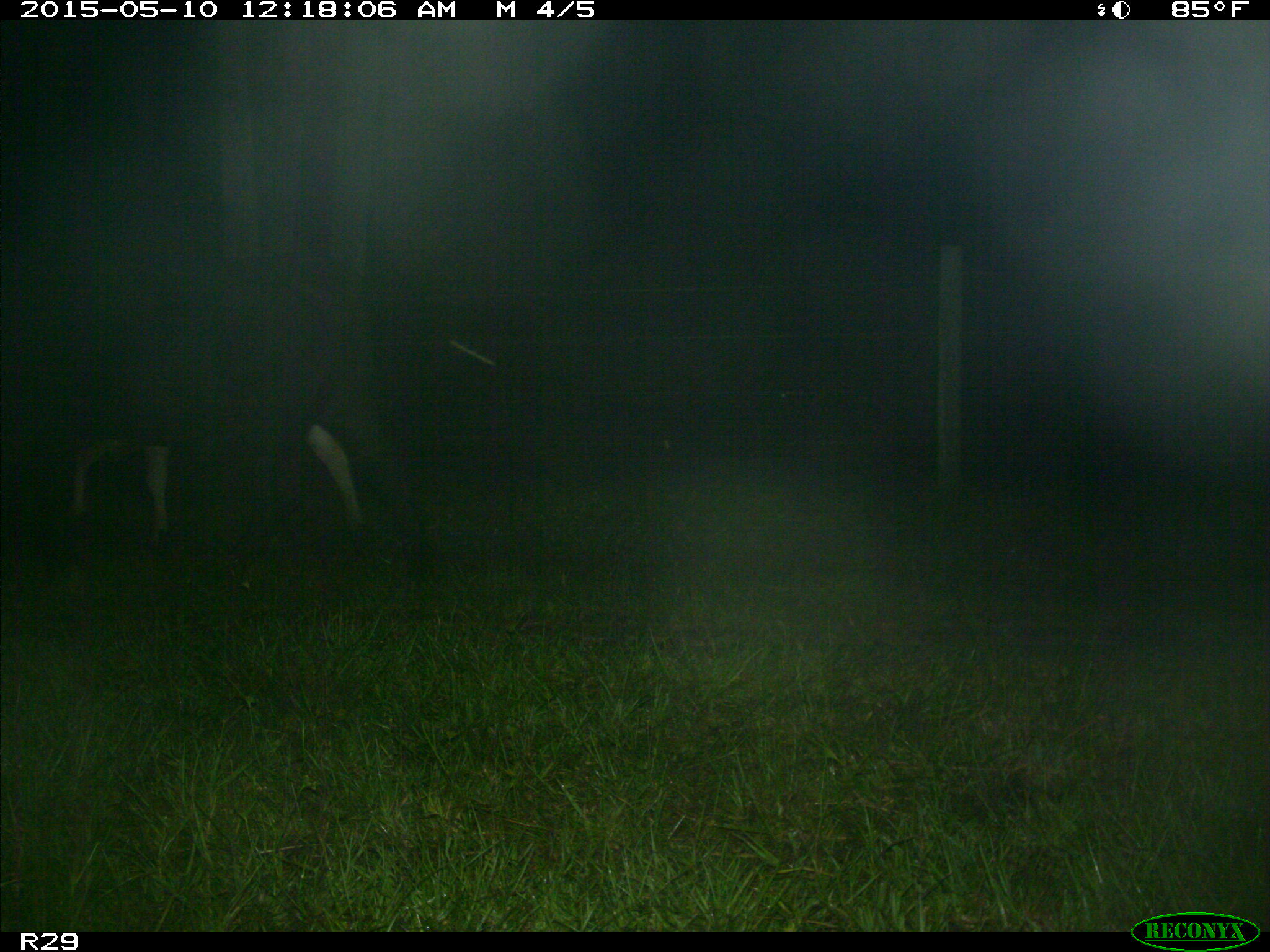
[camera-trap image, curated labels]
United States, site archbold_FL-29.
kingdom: Animalia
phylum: Chordata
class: Mammalia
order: Artiodactyla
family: Bovidae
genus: Bos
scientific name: Bos taurus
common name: domestic cow